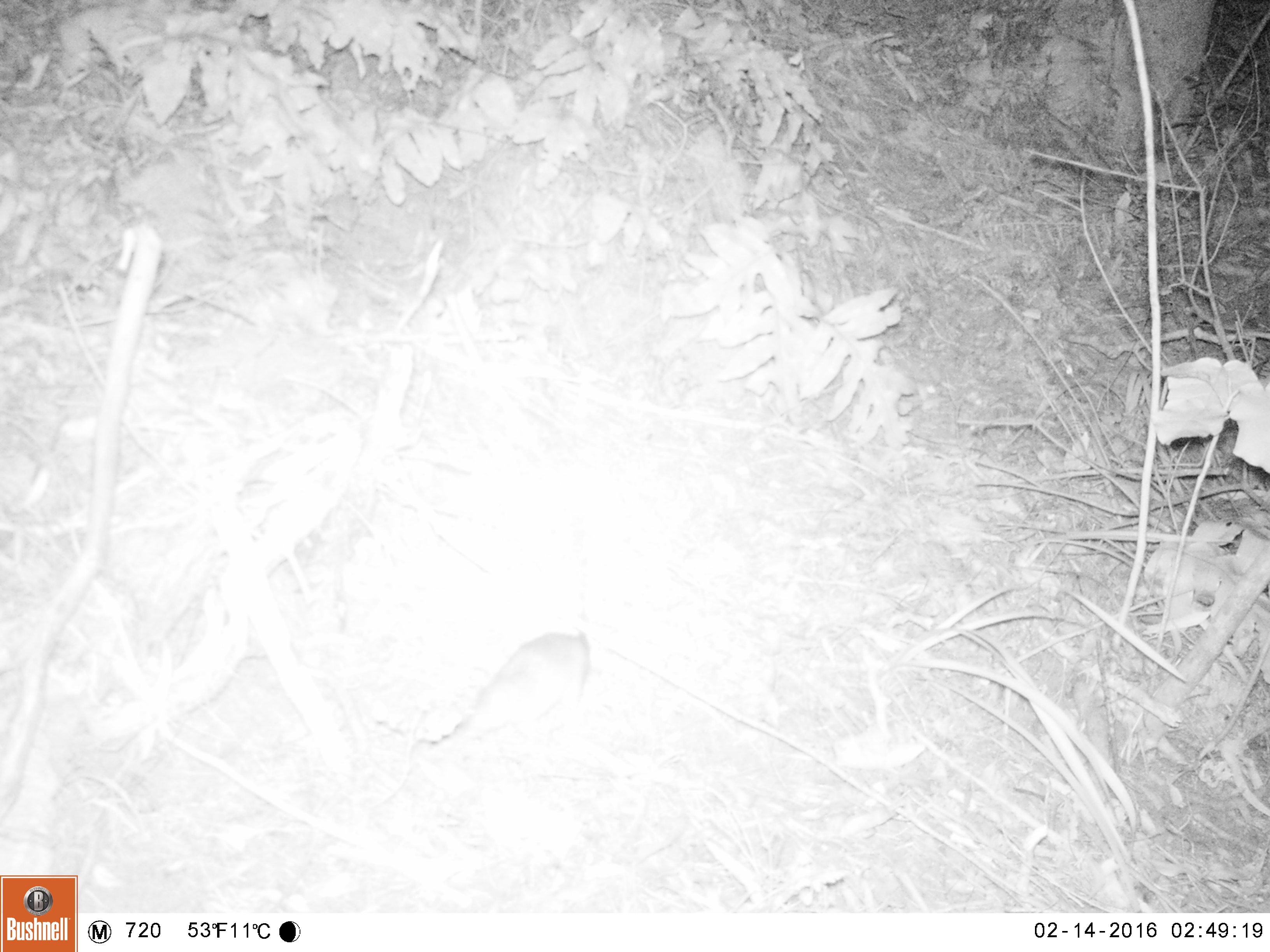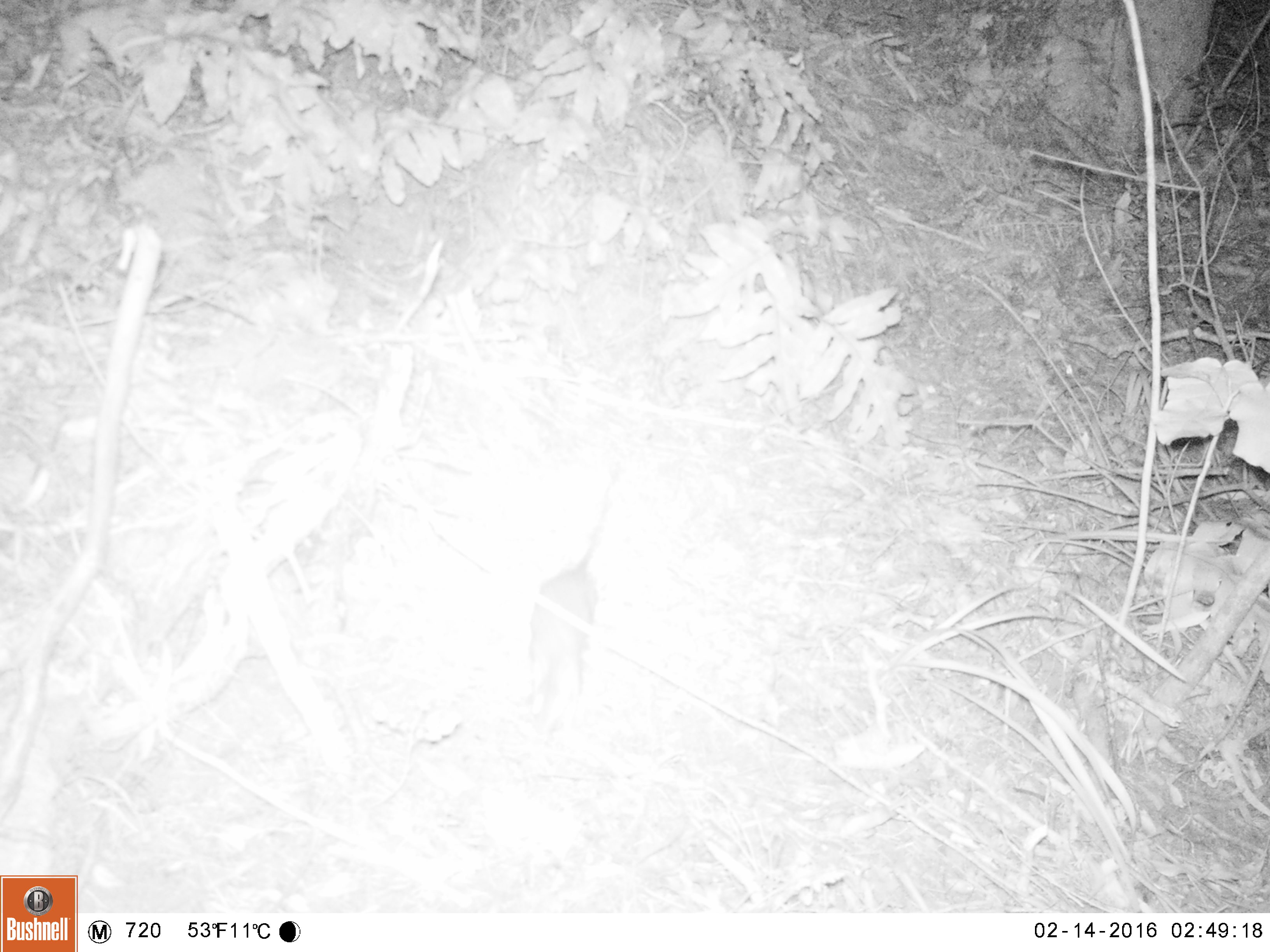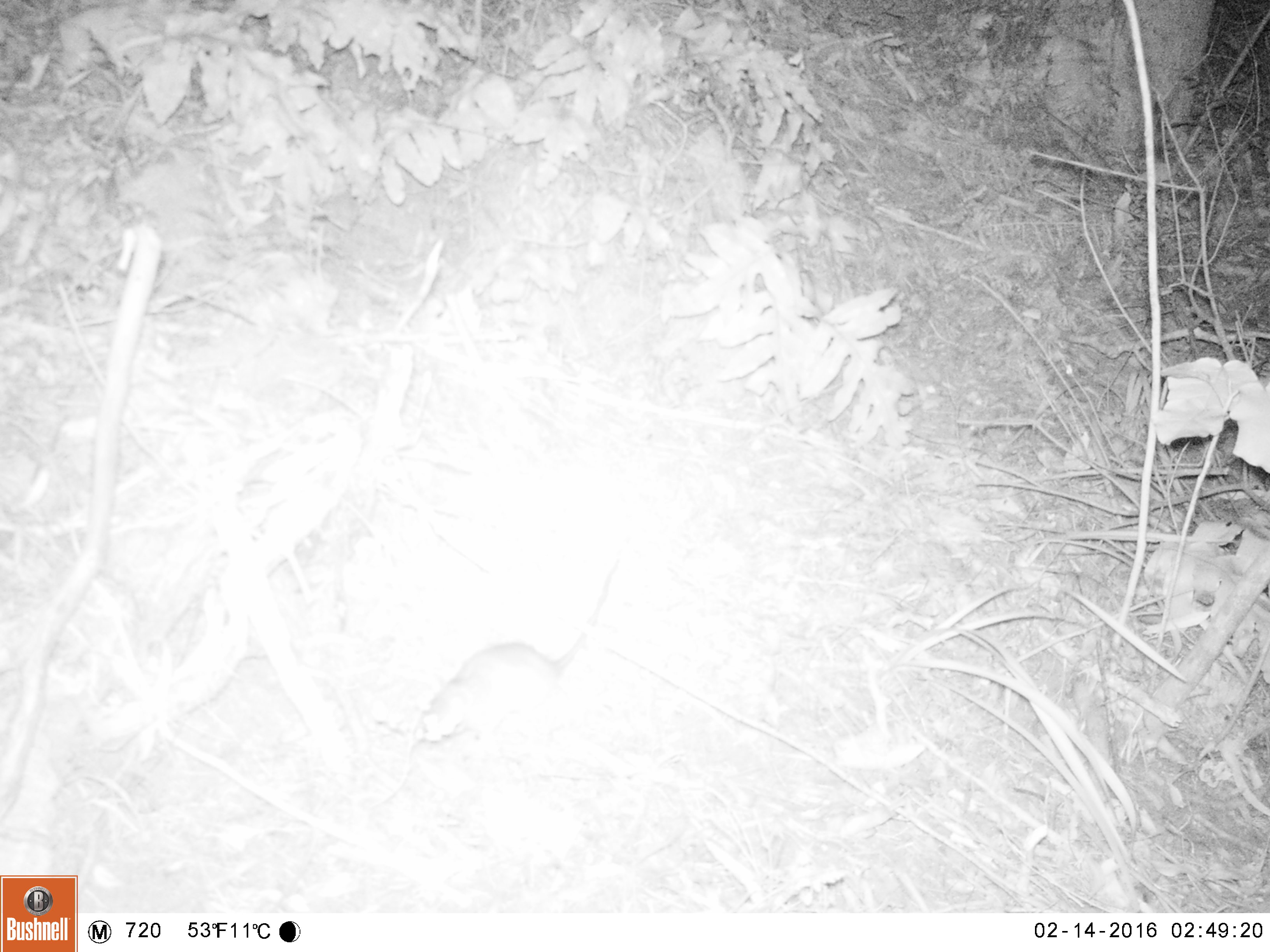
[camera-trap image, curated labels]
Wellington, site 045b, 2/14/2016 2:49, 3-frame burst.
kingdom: Animalia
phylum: Chordata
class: Mammalia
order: Rodentia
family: Muridae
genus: Rattus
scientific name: Rattus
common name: rat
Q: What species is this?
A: Rat (Rattus).